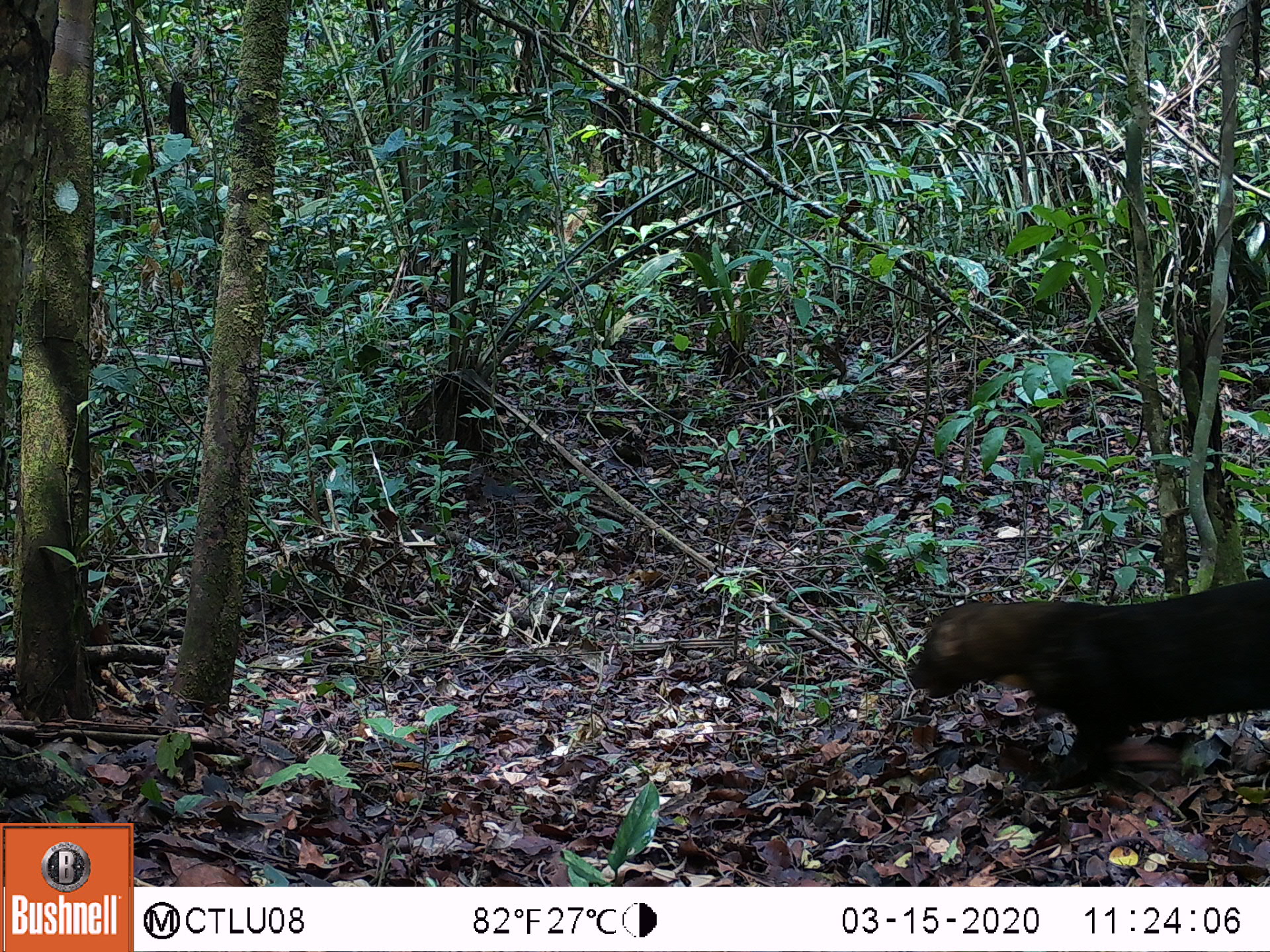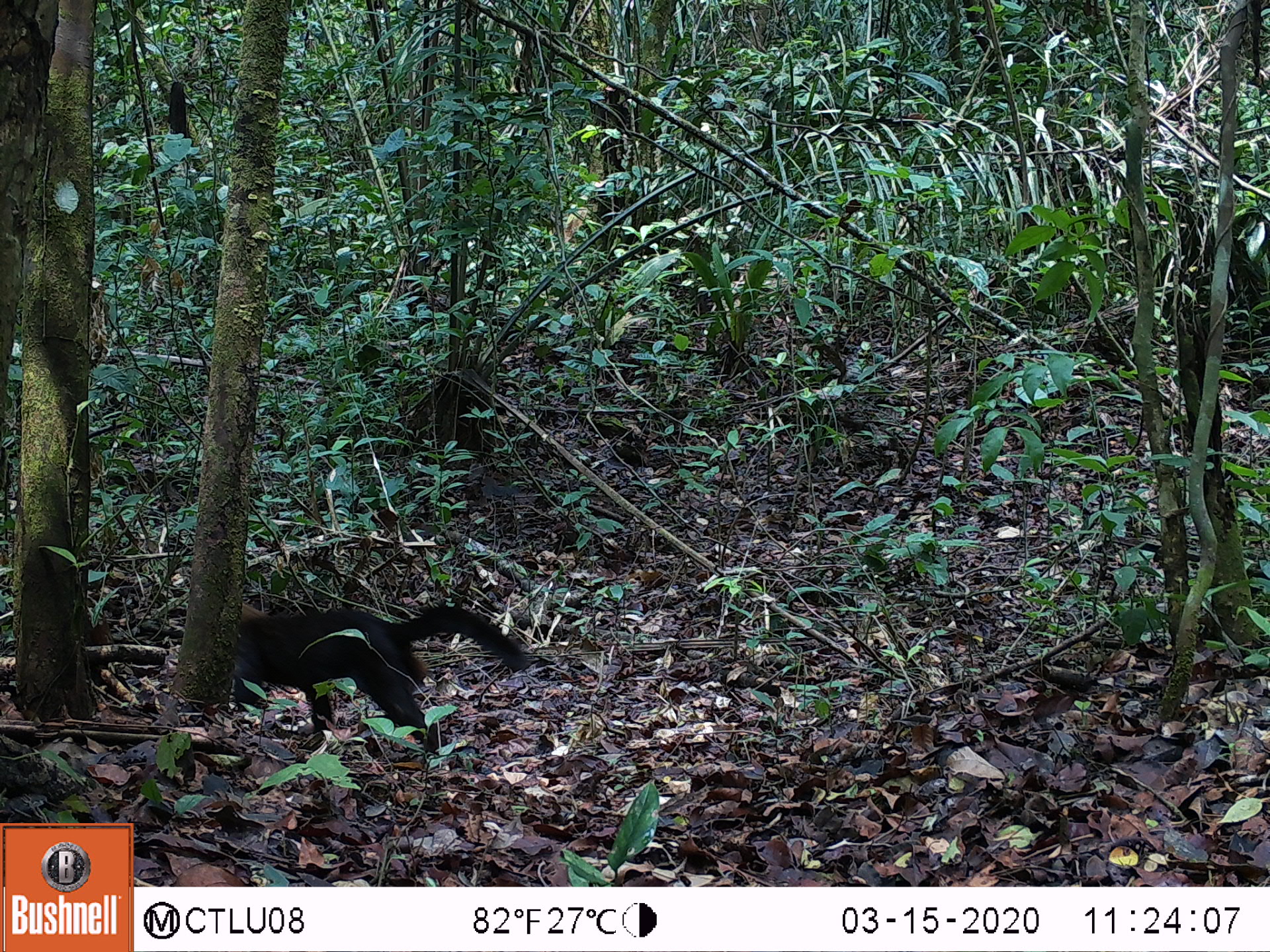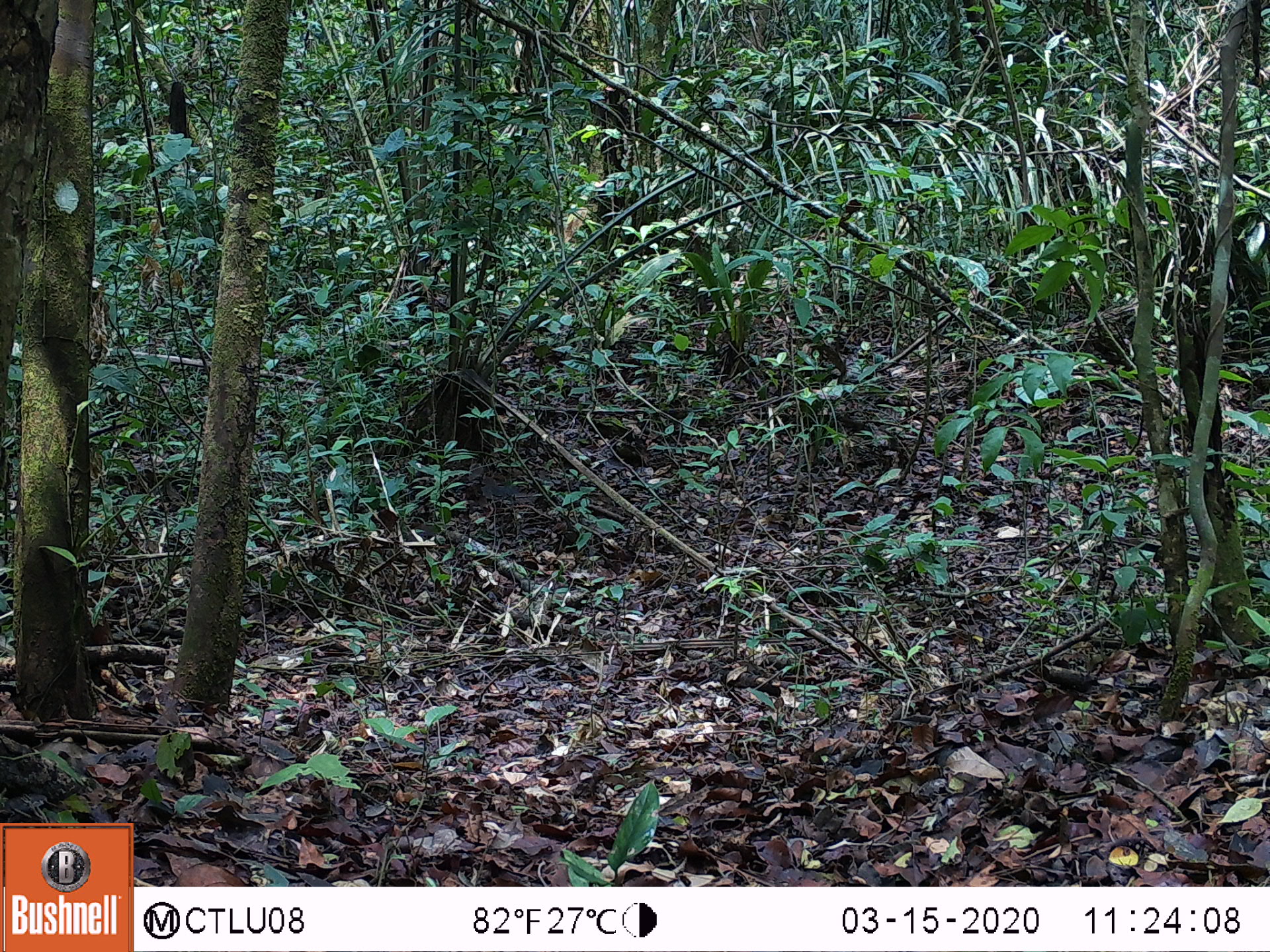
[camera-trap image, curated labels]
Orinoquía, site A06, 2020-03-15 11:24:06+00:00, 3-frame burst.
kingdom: Animalia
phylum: Chordata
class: Mammalia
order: Carnivora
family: Mustelidae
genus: Eira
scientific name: Eira barbara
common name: tayra